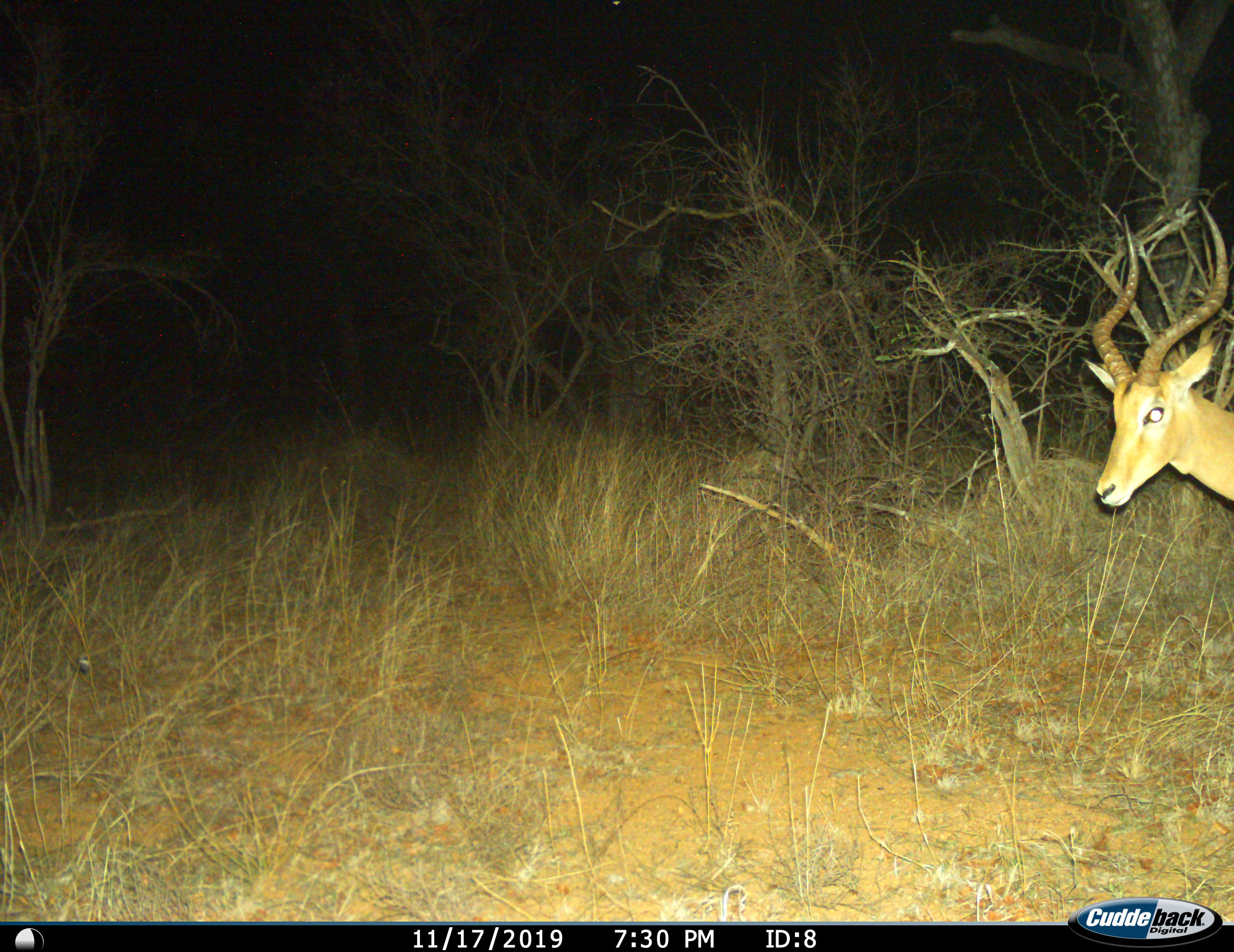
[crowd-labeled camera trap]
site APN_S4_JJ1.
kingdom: Animalia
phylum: Chordata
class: Mammalia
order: Artiodactyla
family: Bovidae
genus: Aepyceros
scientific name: Aepyceros melampus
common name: impala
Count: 1.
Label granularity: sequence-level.